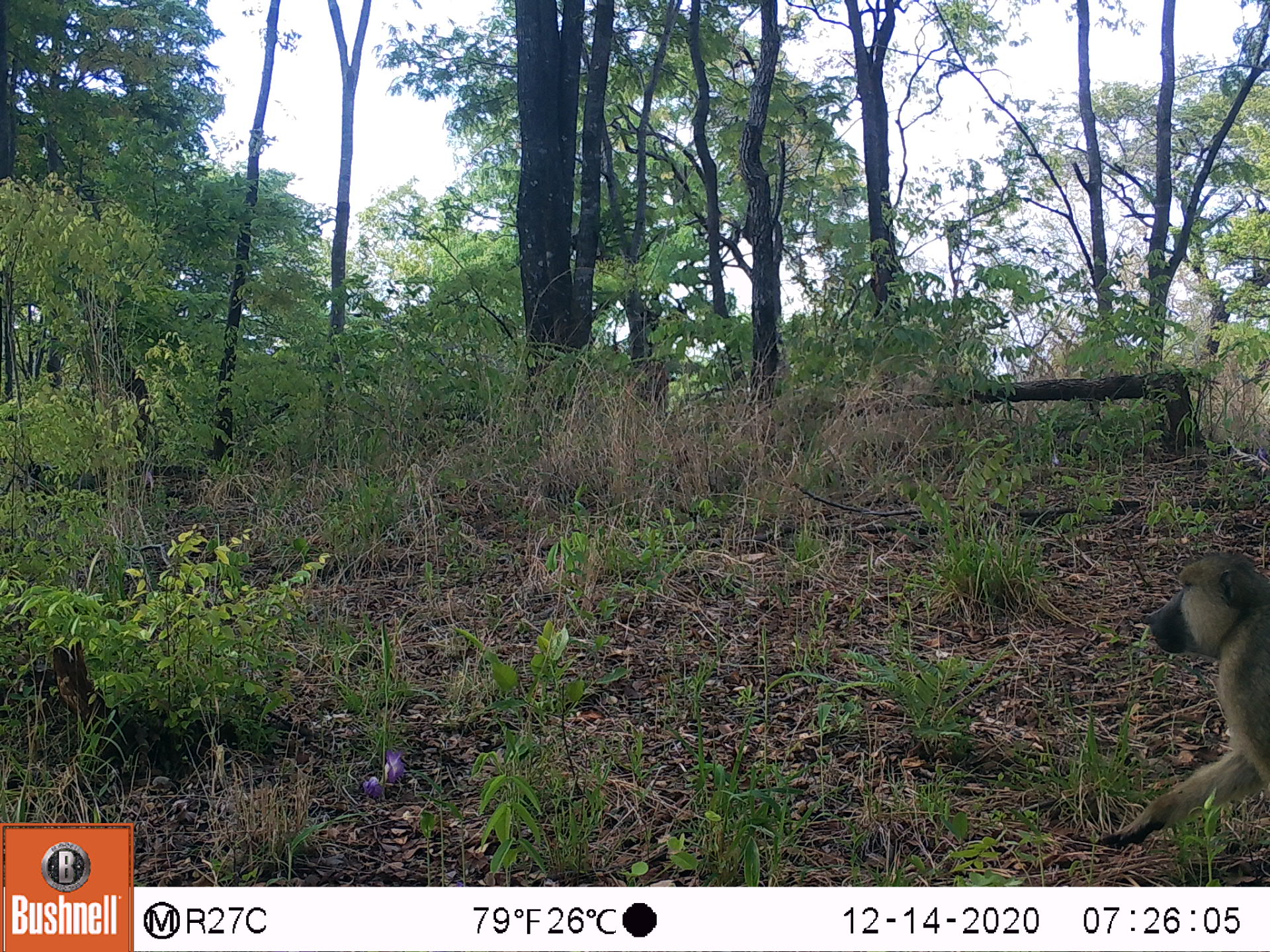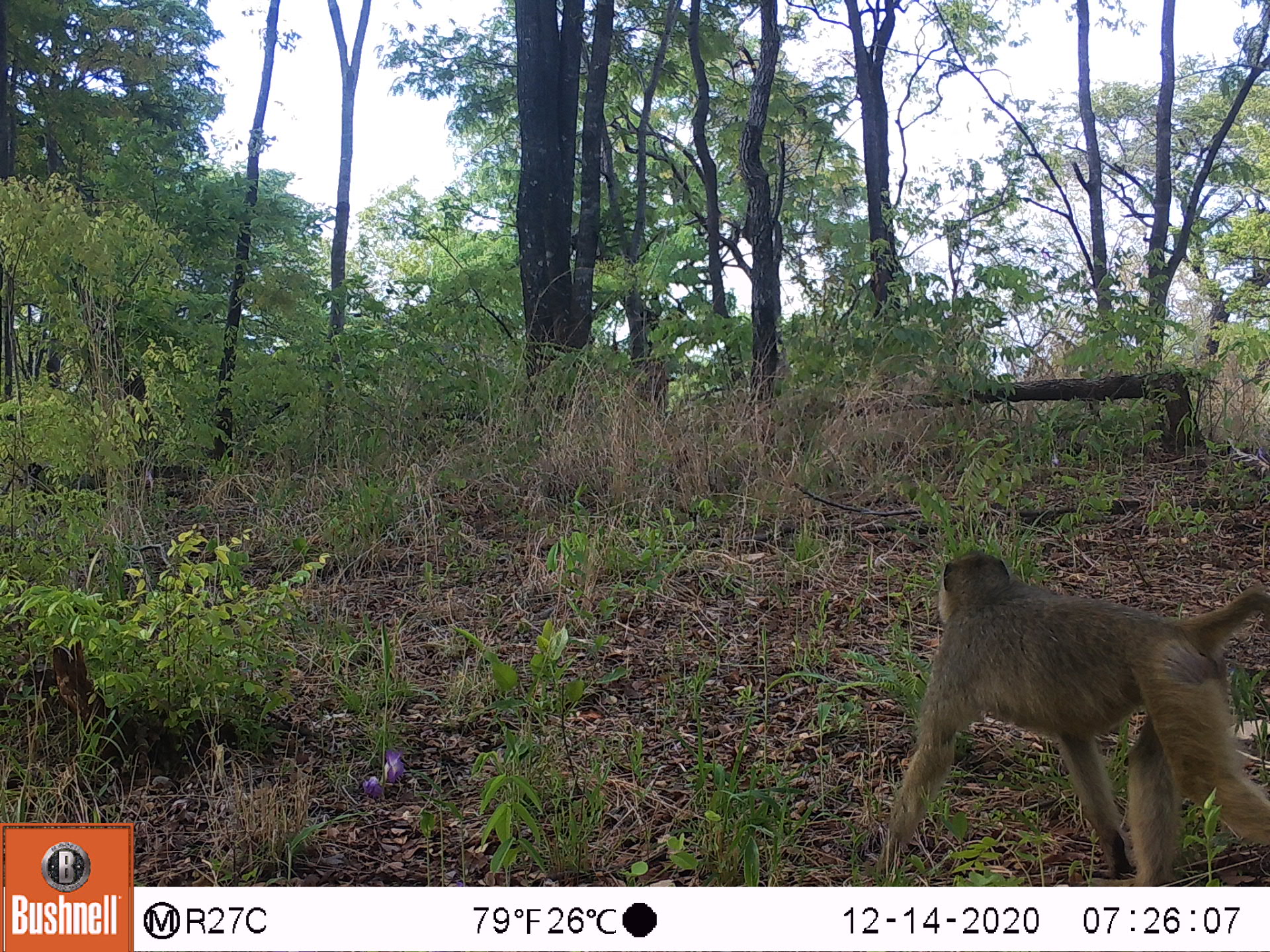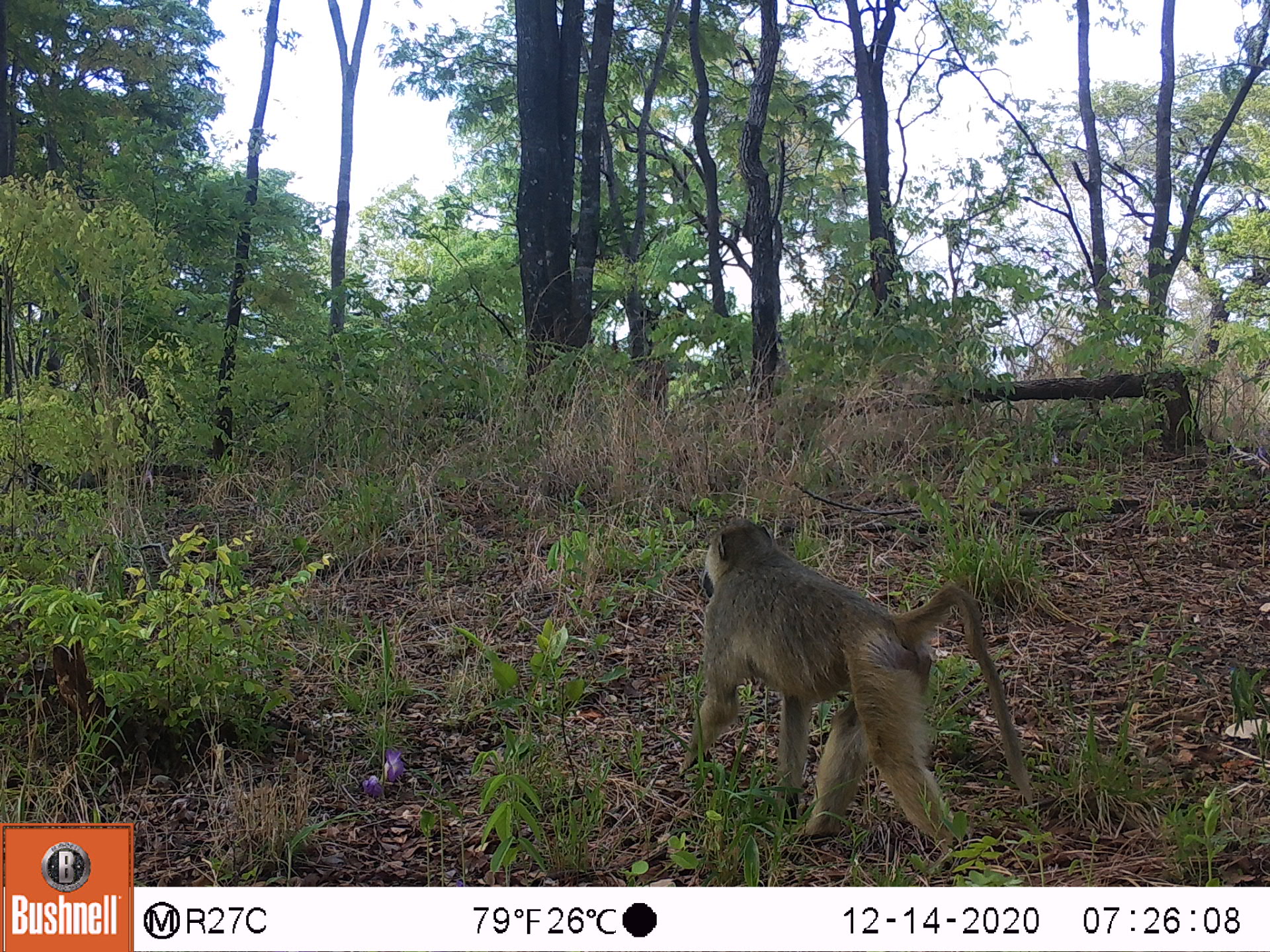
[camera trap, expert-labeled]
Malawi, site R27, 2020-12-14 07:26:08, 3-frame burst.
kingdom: Animalia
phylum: Chordata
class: Mammalia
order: Primates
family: Cercopithecidae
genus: Papio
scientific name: Papio cynocephalus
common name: yellow baboon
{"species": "yellow baboon (Papio cynocephalus)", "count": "1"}